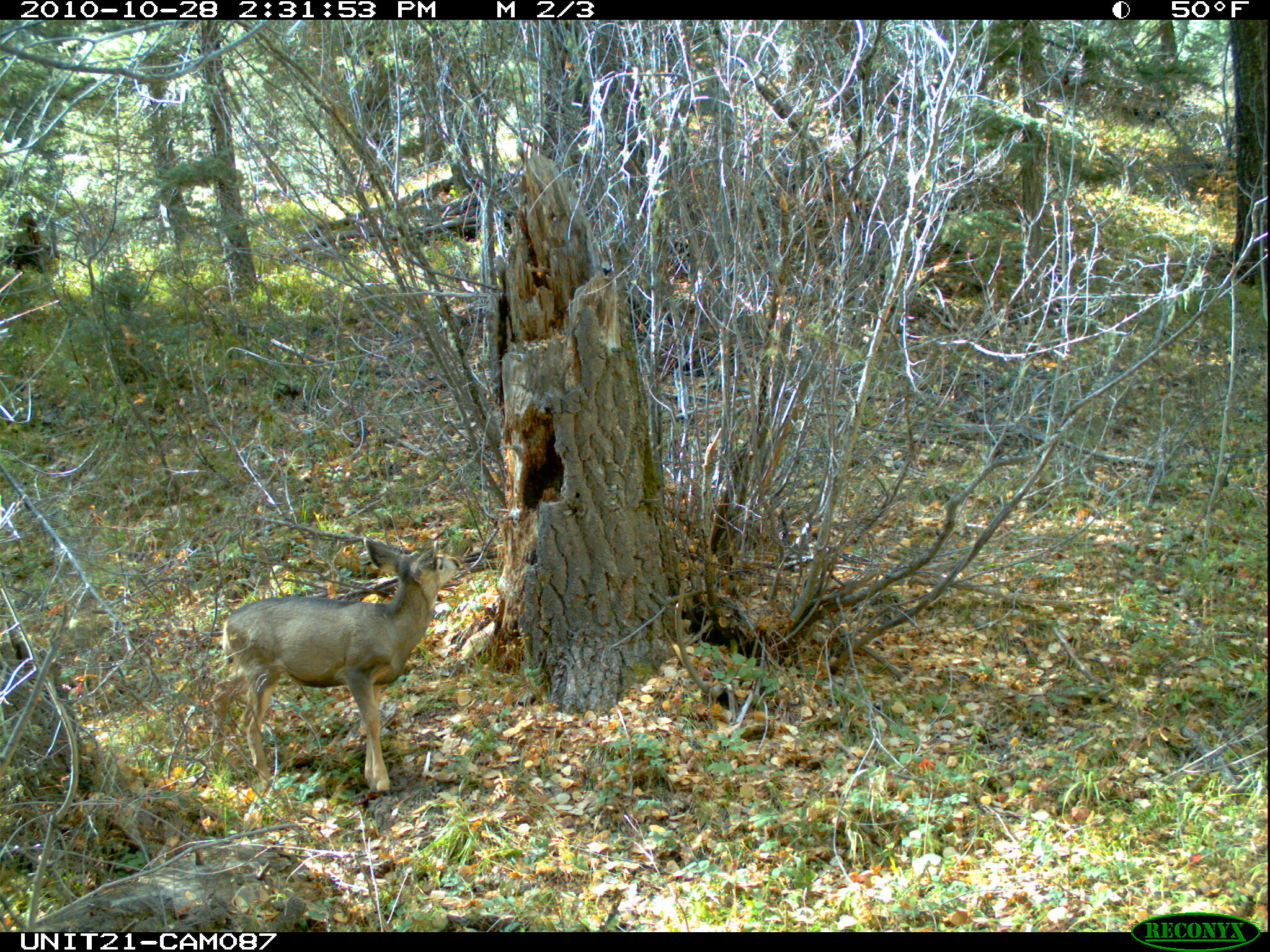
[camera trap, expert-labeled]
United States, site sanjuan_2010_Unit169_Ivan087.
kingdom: Animalia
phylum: Chordata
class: Mammalia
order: Artiodactyla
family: Cervidae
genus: Odocoileus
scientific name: Odocoileus hemionus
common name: mule deer